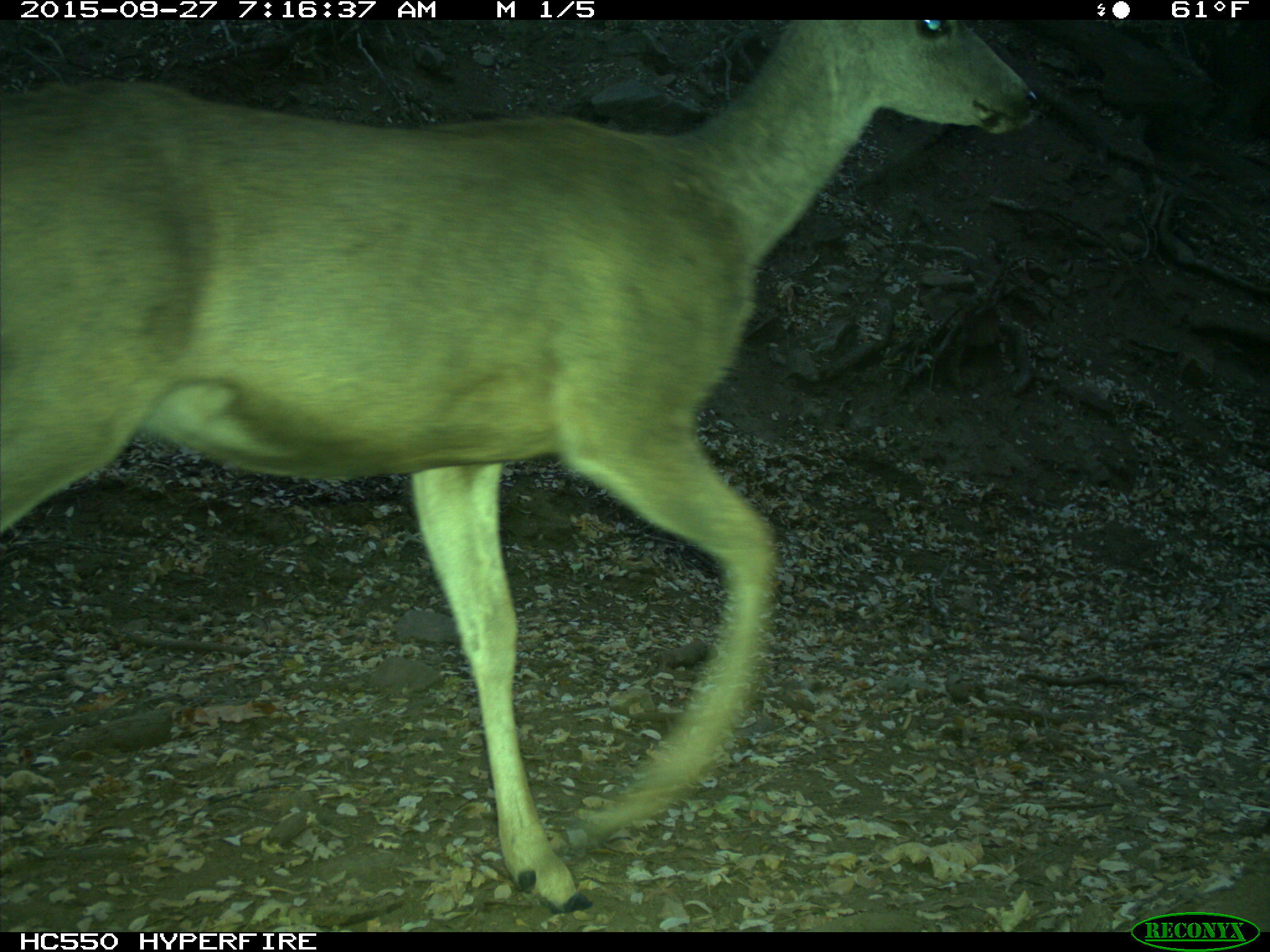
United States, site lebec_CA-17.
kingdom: Animalia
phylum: Chordata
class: Mammalia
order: Artiodactyla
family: Cervidae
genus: Odocoileus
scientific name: Odocoileus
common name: deer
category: unidentified deer